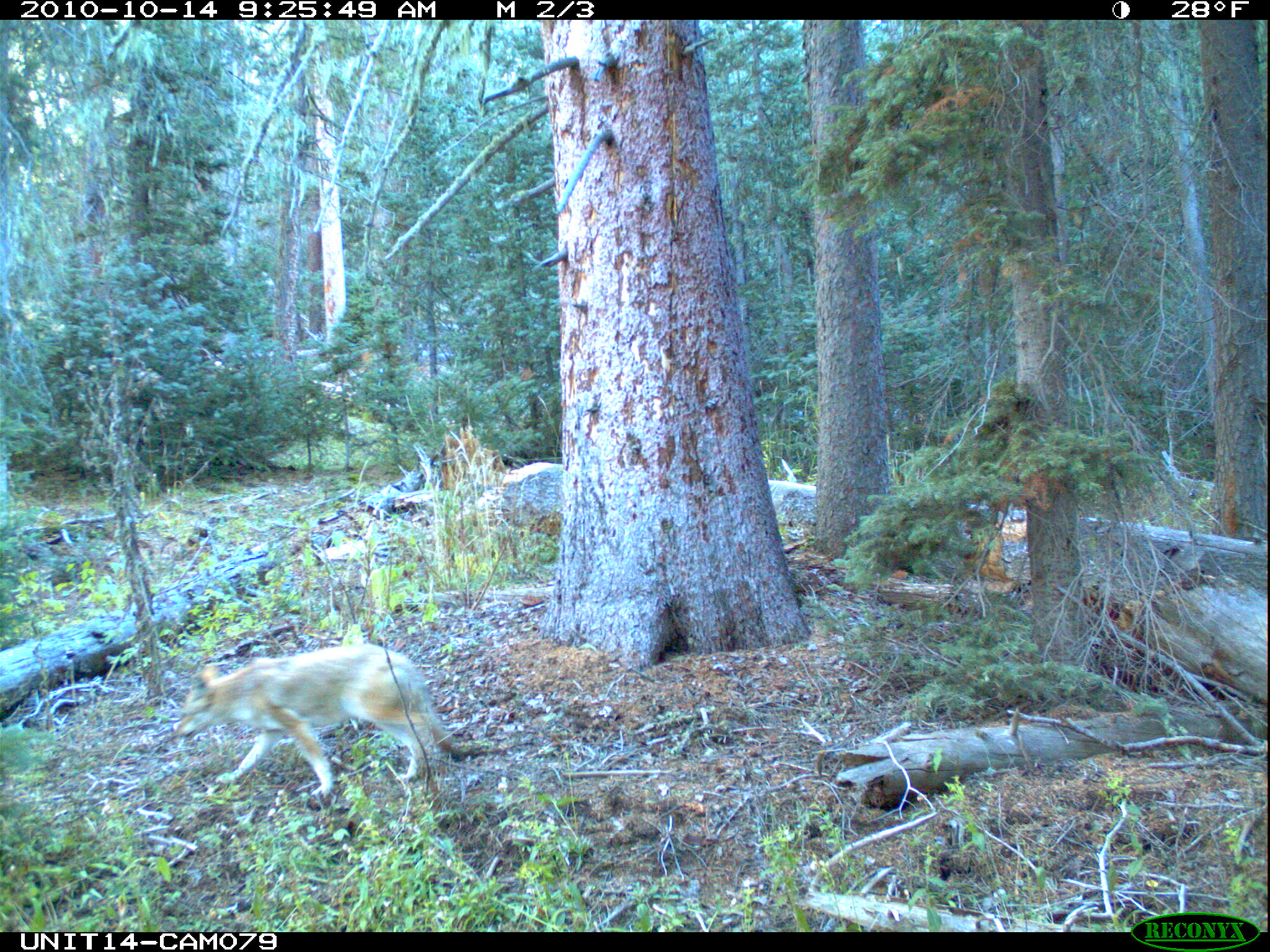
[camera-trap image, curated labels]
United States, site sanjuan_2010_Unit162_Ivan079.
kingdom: Animalia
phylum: Chordata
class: Mammalia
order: Carnivora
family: Canidae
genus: Canis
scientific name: Canis latrans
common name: coyote